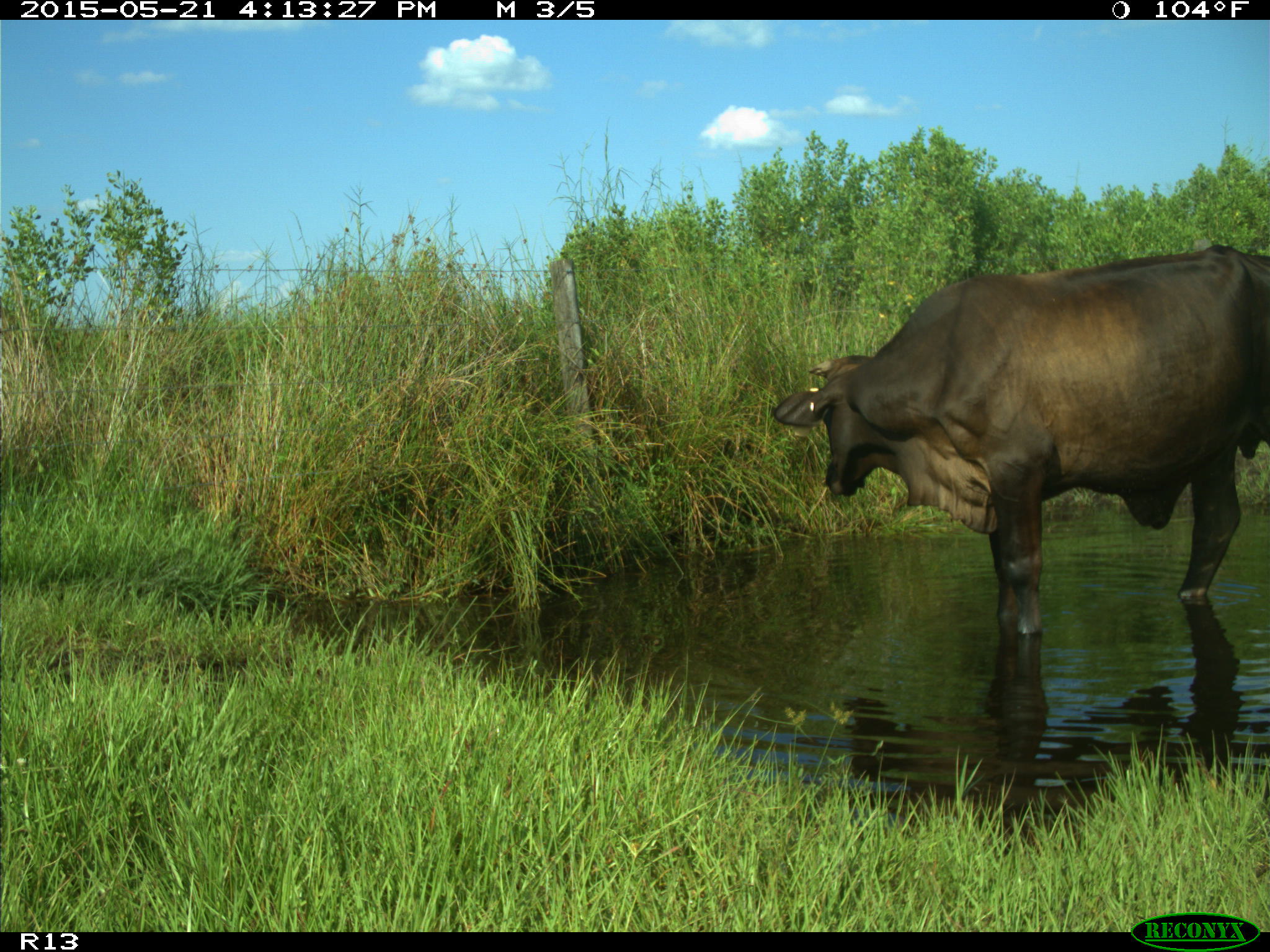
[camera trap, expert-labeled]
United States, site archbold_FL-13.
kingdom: Animalia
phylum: Chordata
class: Mammalia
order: Artiodactyla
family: Bovidae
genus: Bos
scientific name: Bos taurus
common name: domestic cow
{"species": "Bos taurus (domestic cow)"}